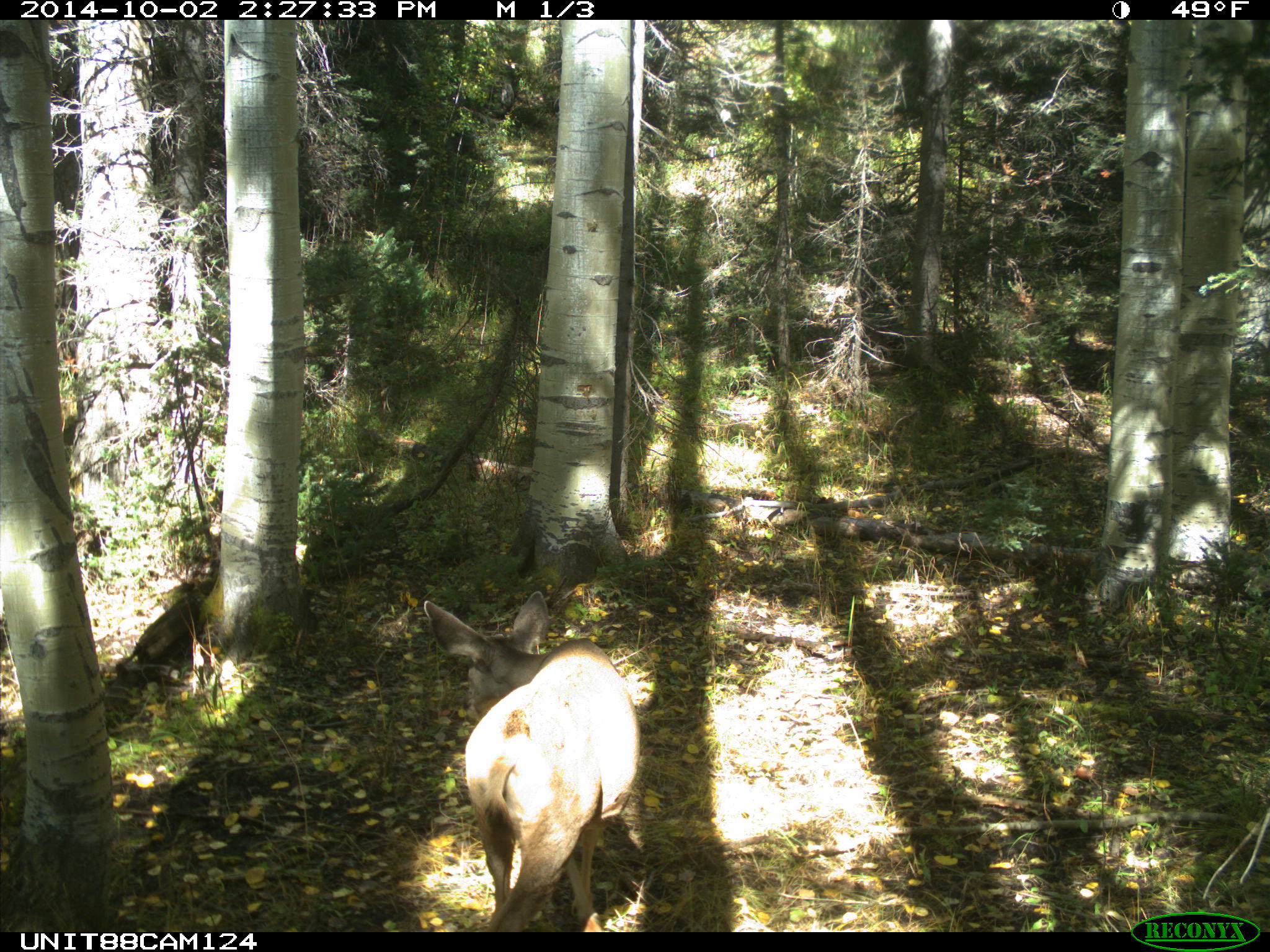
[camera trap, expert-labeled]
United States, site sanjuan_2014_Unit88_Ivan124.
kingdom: Animalia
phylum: Chordata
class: Mammalia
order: Artiodactyla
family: Cervidae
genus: Odocoileus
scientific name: Odocoileus hemionus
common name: mule deer